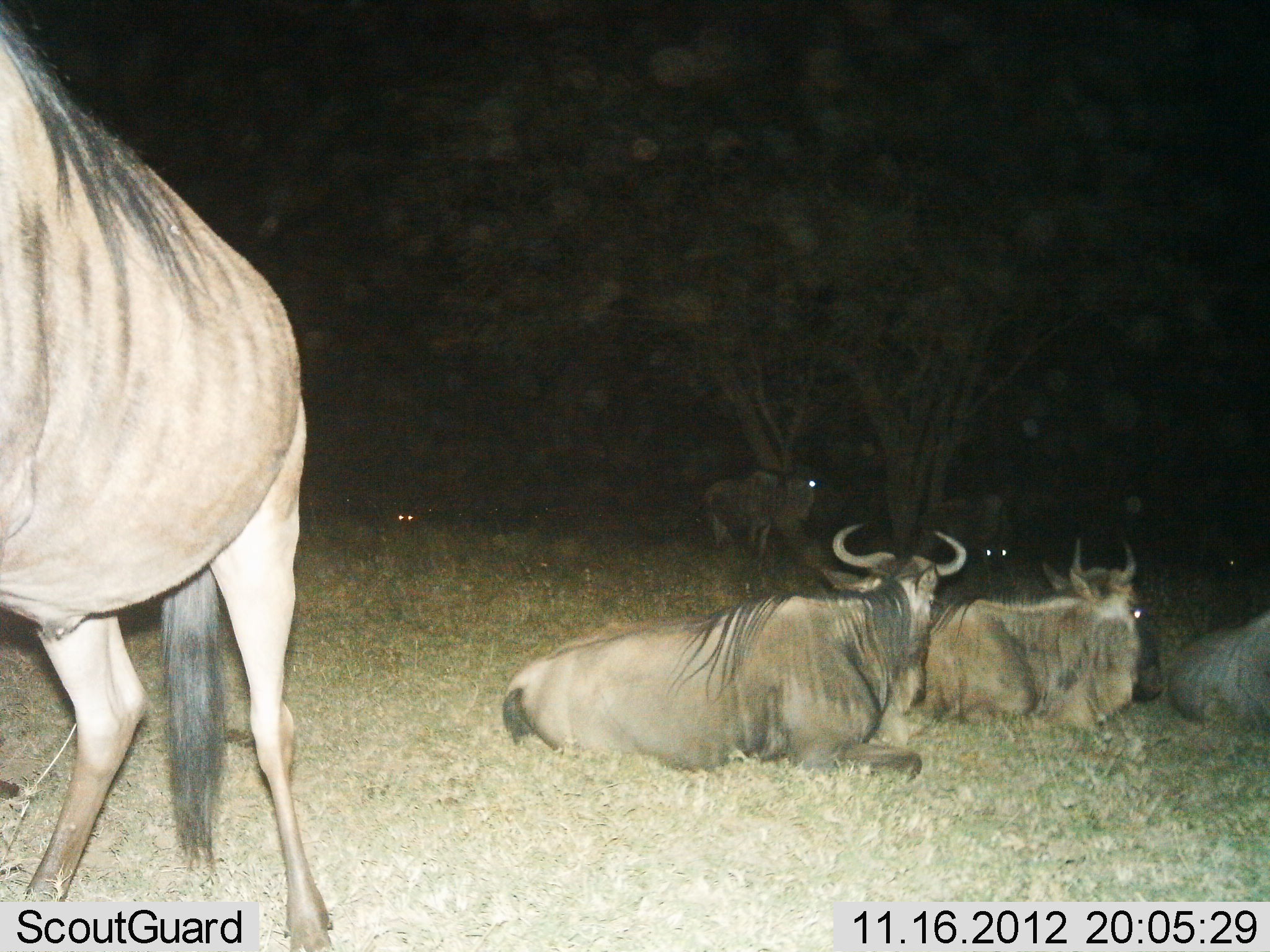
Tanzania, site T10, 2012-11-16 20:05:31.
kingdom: Animalia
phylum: Chordata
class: Mammalia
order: Artiodactyla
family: Bovidae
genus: Connochaetes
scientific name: Connochaetes taurinus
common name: blue wildebeest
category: wildebeest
Wildebeest (blue wildebeest) (Connochaetes taurinus), count 6. Behavior (volunteer vote fractions): standing 75%, resting 100%, moving 0%, interacting 0%. Young present (vote fraction): 0%. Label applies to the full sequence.